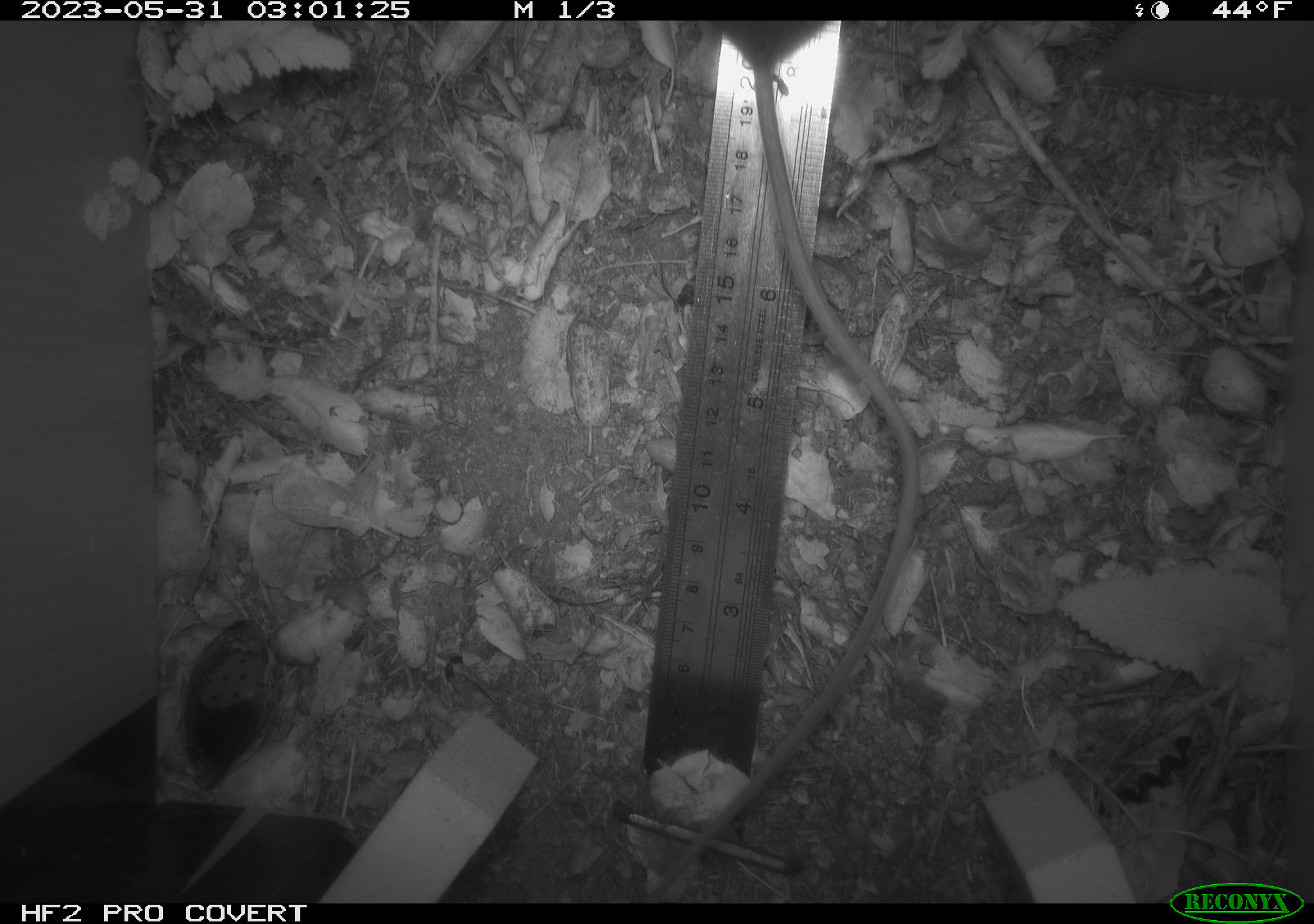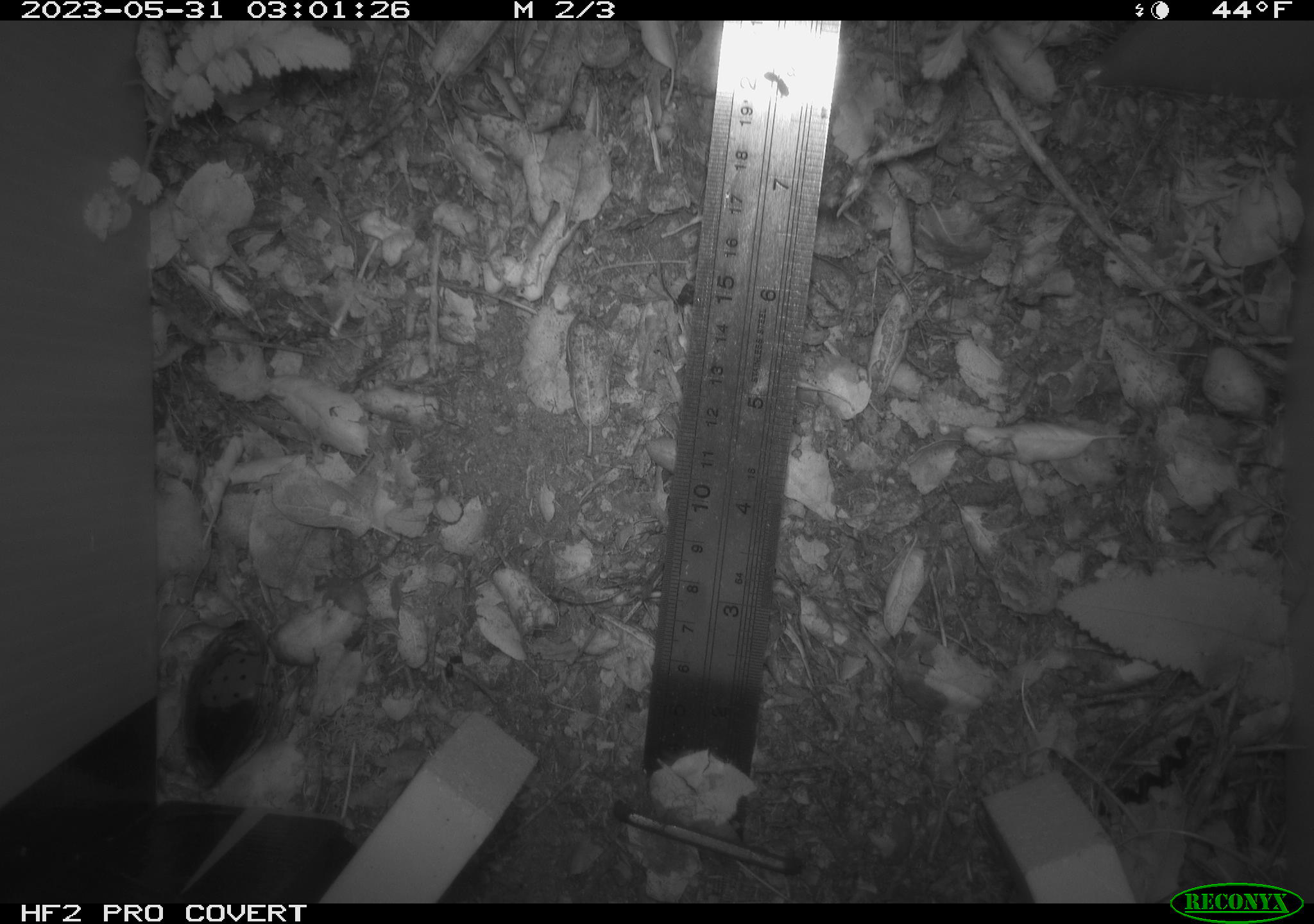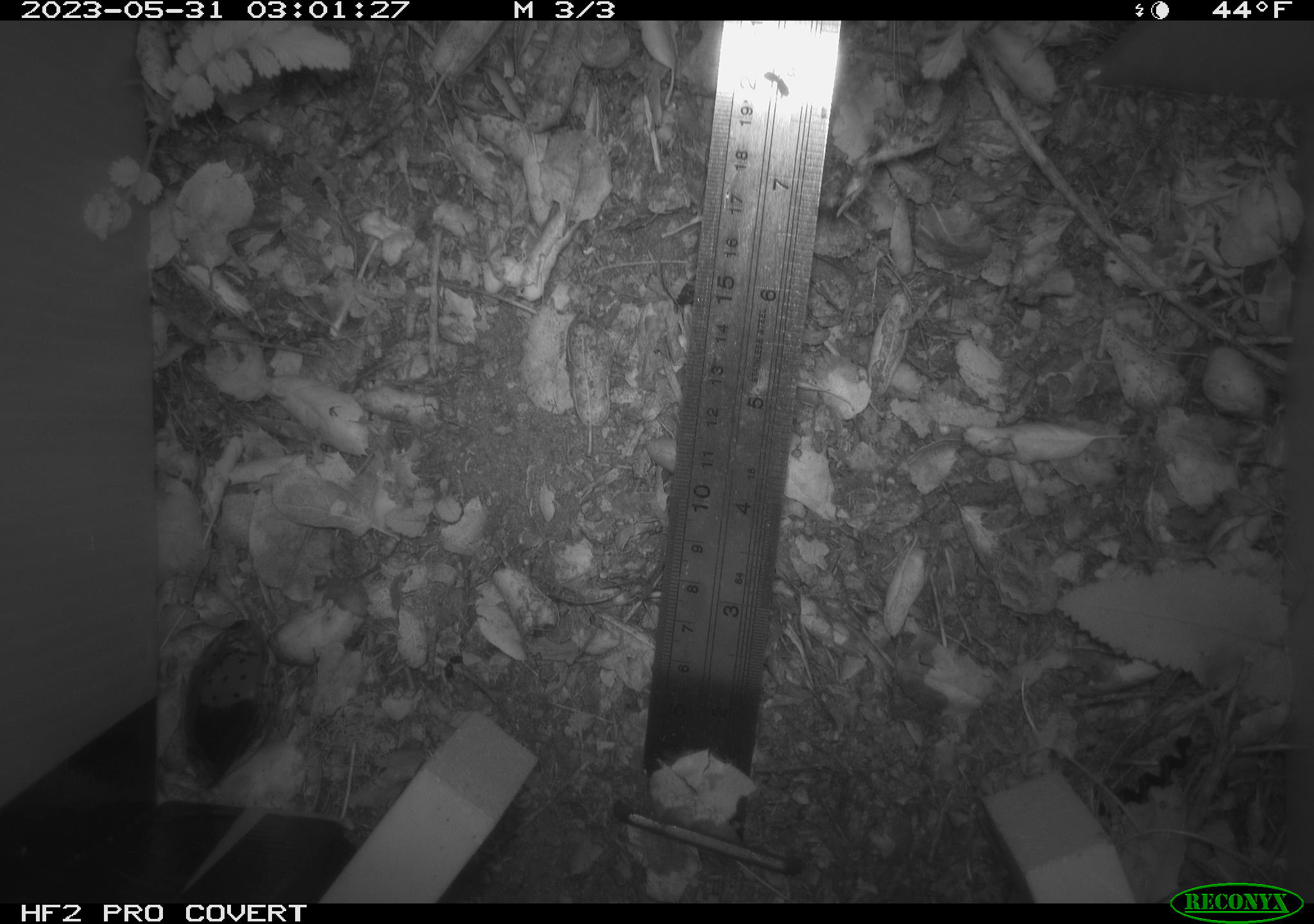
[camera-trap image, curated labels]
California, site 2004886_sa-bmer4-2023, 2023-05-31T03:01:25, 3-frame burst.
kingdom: Animalia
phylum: Chordata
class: Mammalia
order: Rodentia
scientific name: Rodentia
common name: mouse species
Mouse species (Rodentia).